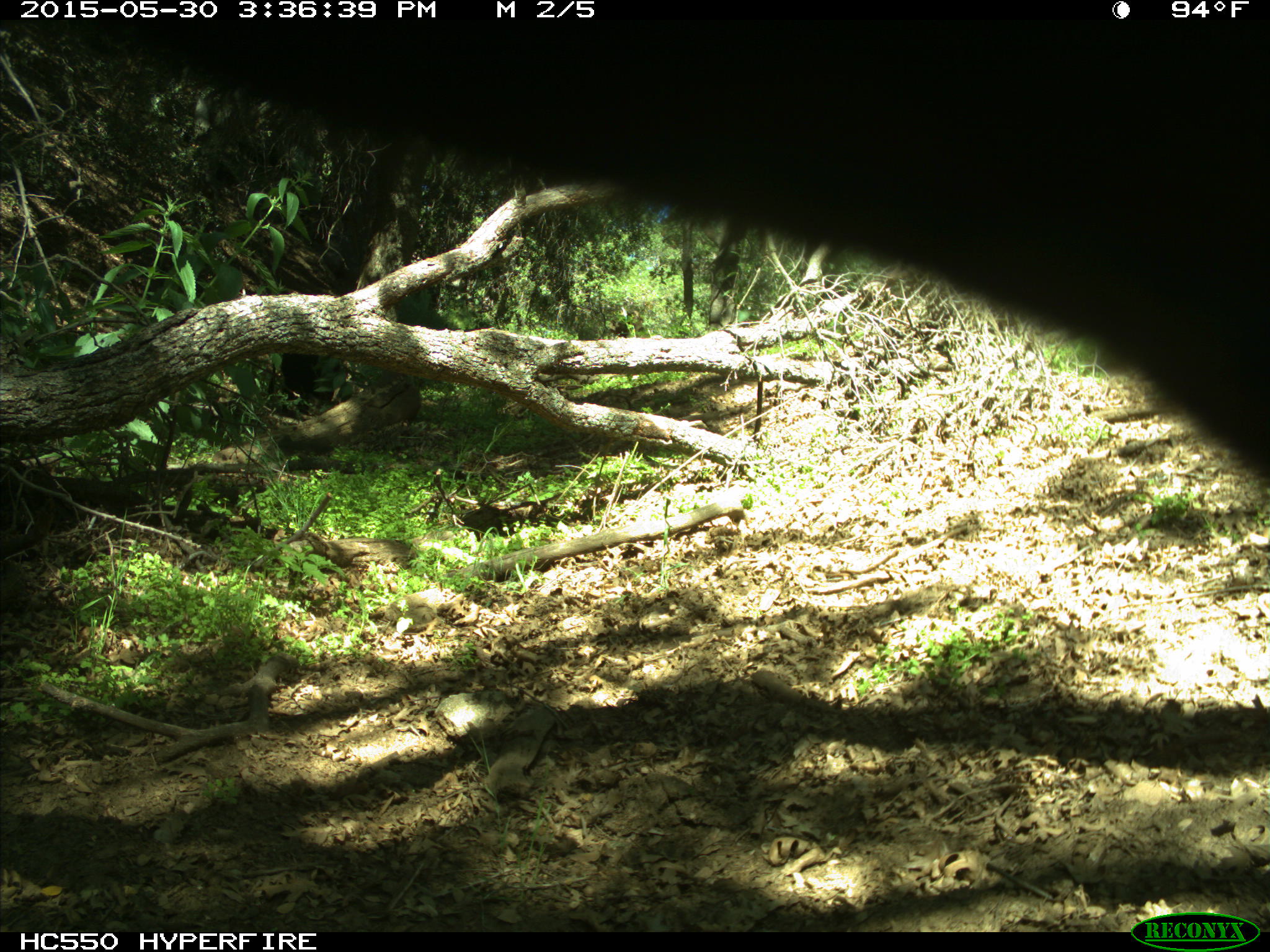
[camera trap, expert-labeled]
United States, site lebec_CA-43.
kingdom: Animalia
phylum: Chordata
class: Mammalia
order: Artiodactyla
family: Bovidae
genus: Bos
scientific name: Bos taurus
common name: domestic cow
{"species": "Bos taurus (domestic cow)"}